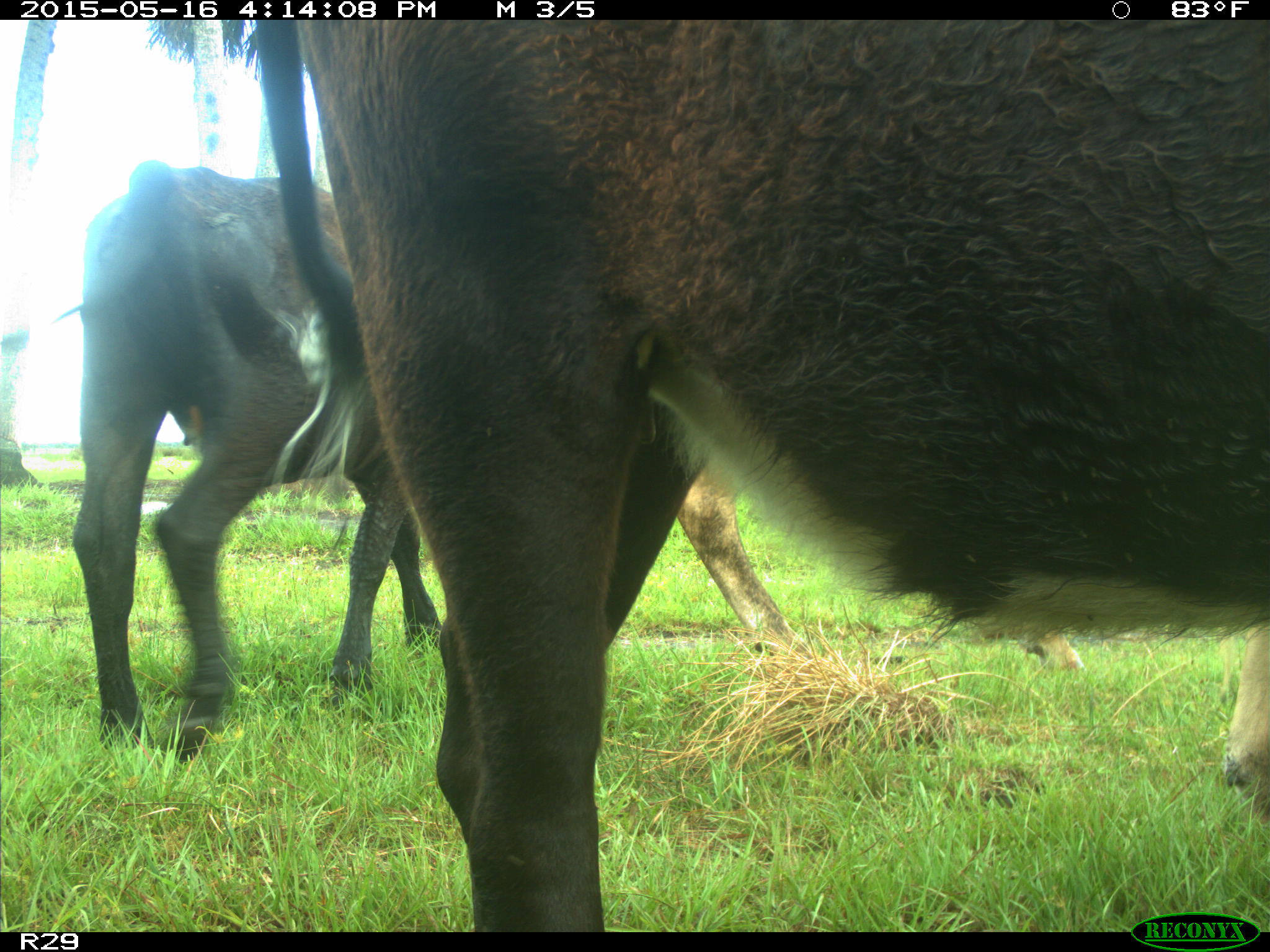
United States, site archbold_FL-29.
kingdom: Animalia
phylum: Chordata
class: Mammalia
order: Artiodactyla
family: Bovidae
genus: Bos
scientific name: Bos taurus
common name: domestic cow